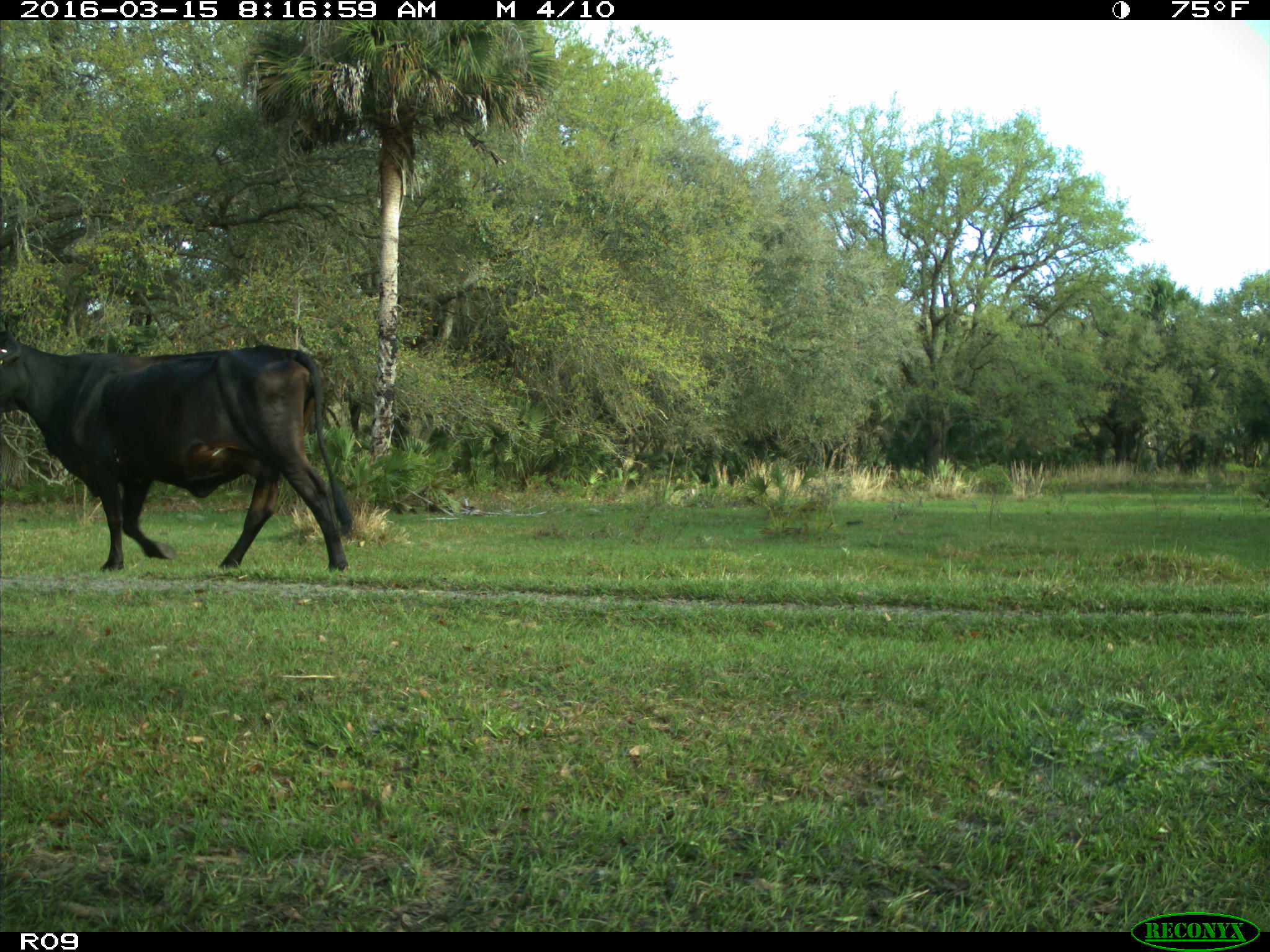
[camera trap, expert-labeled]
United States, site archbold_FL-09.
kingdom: Animalia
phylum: Chordata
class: Mammalia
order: Artiodactyla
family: Bovidae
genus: Bos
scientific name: Bos taurus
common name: domestic cow